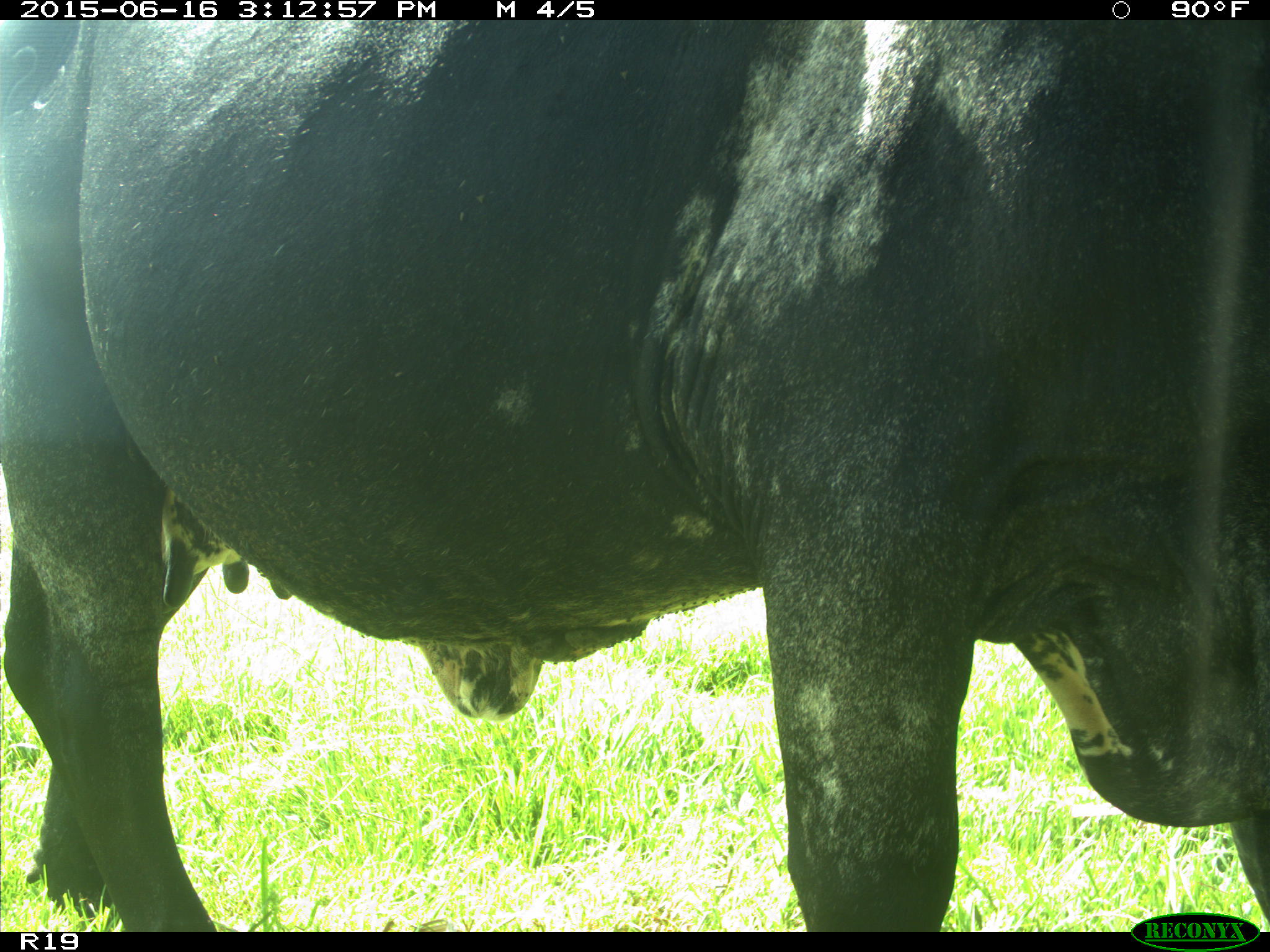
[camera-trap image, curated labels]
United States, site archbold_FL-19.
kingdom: Animalia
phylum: Chordata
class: Mammalia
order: Artiodactyla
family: Bovidae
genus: Bos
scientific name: Bos taurus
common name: domestic cow